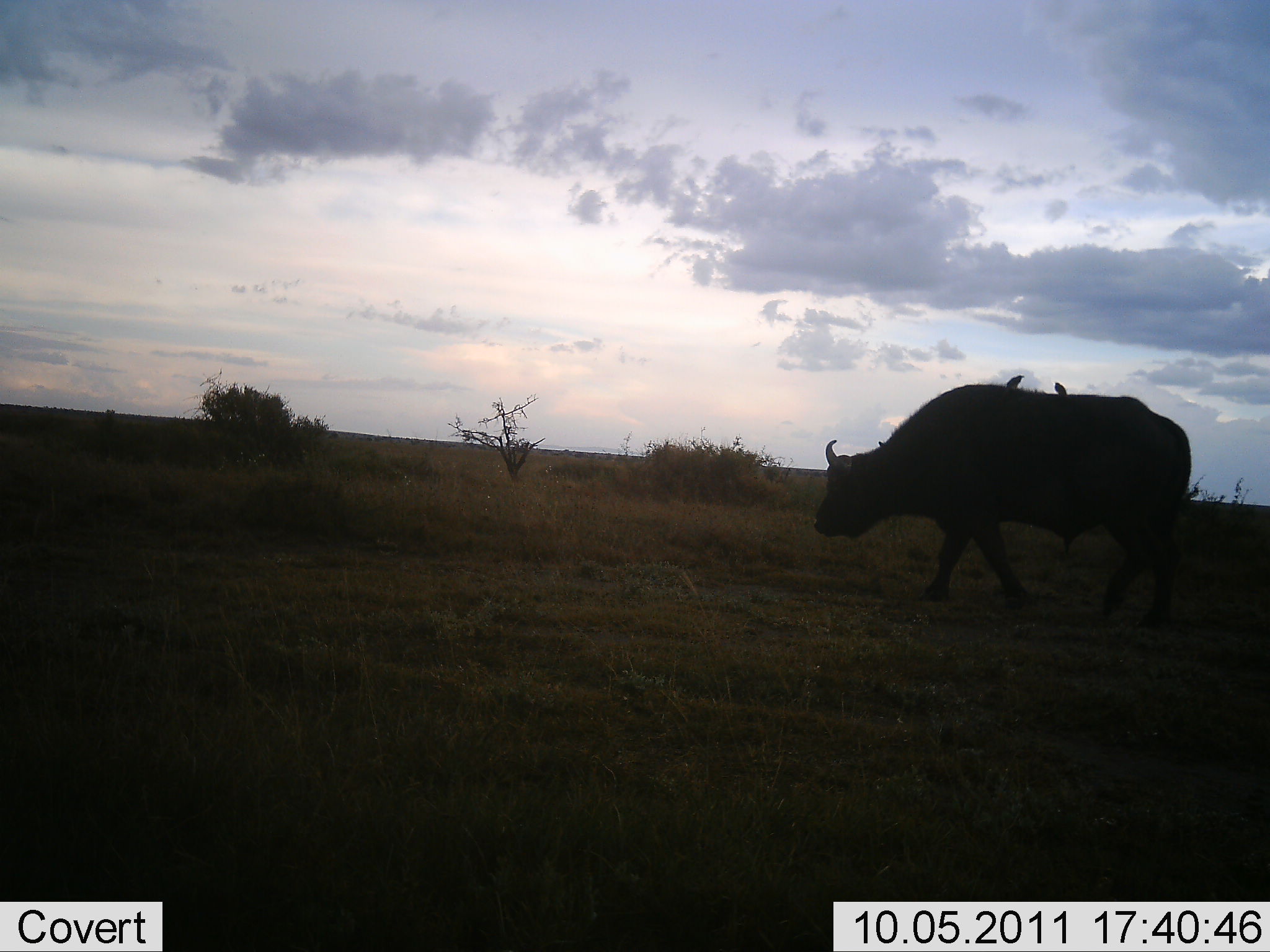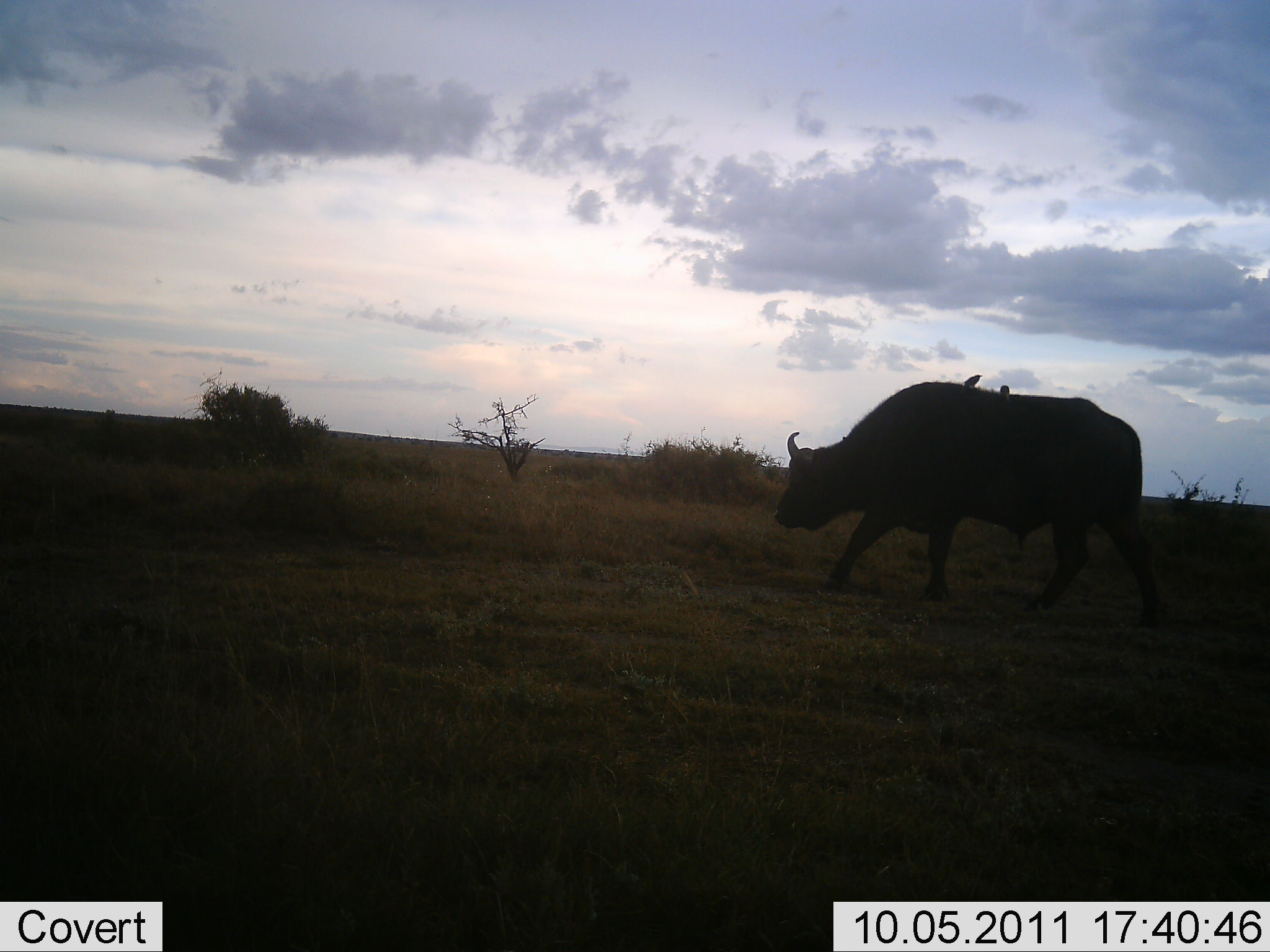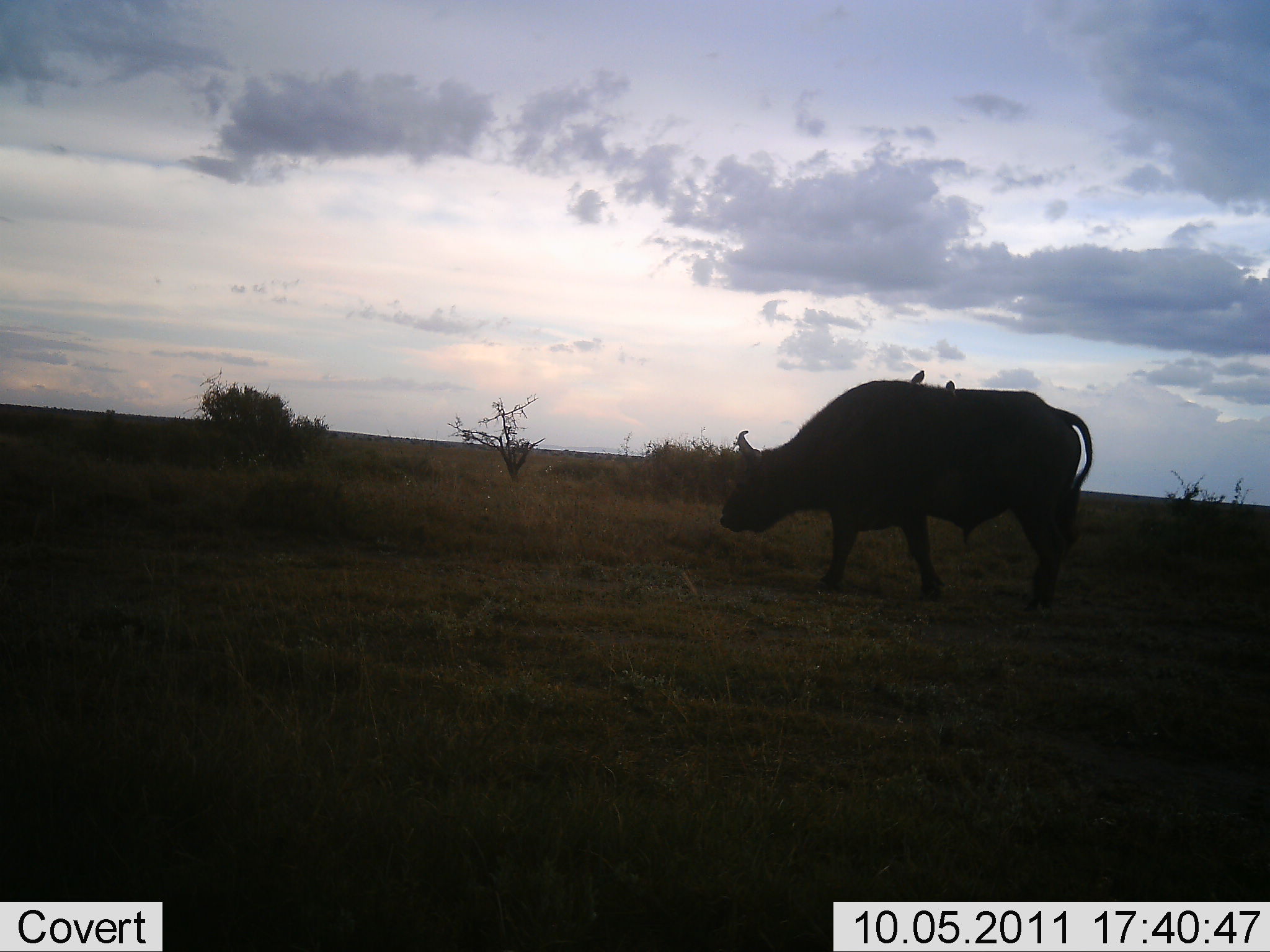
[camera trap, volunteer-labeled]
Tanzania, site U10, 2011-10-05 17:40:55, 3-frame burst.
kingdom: Animalia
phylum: Chordata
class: Mammalia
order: Artiodactyla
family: Bovidae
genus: Syncerus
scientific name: Syncerus caffer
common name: cape buffalo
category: buffalo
Buffalo (cape buffalo) (Syncerus caffer), count 1. Behavior (volunteer vote fractions): standing 12%, resting 0%, moving 94%, interacting 0%. Young present (vote fraction): 0%. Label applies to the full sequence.